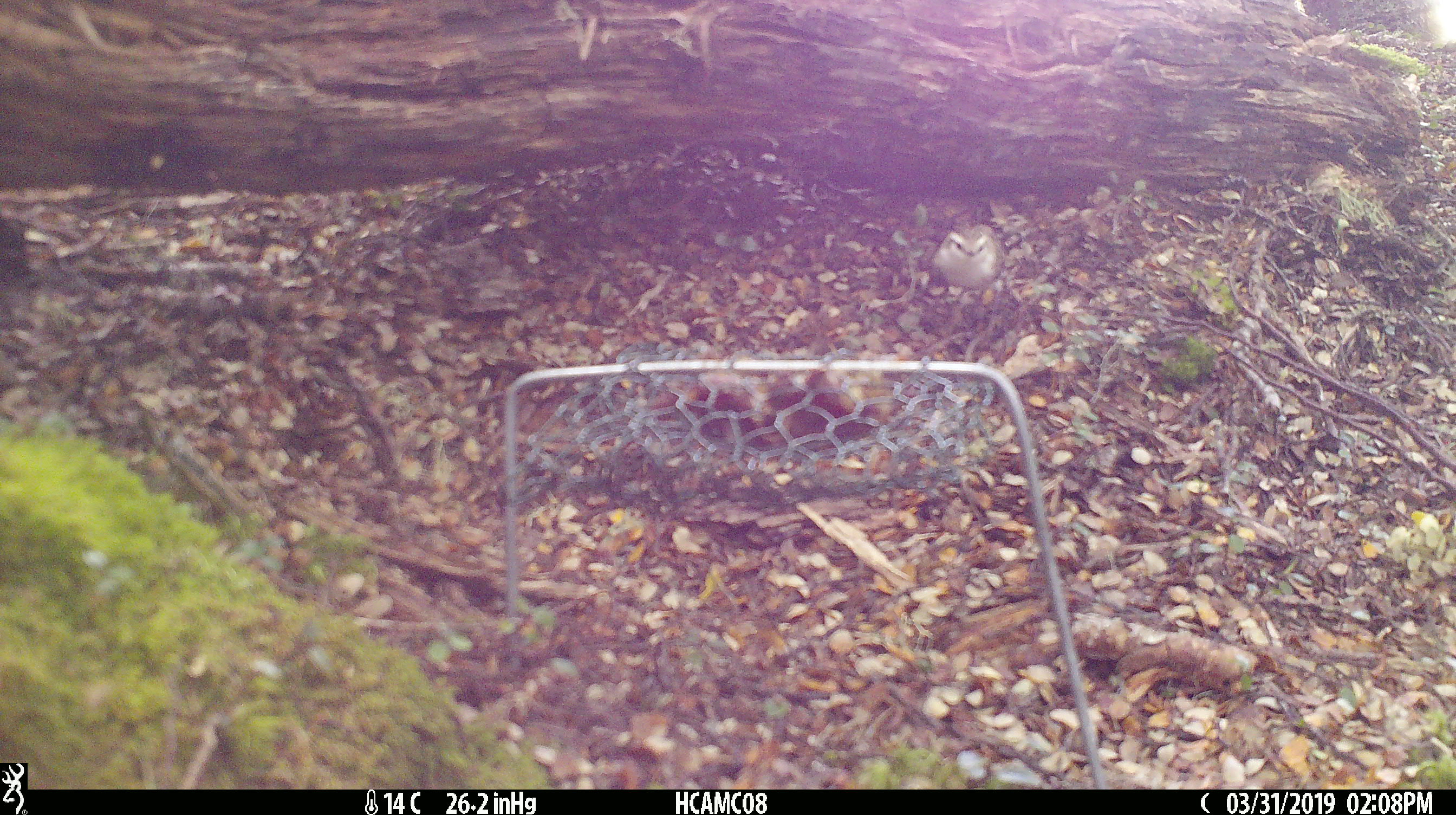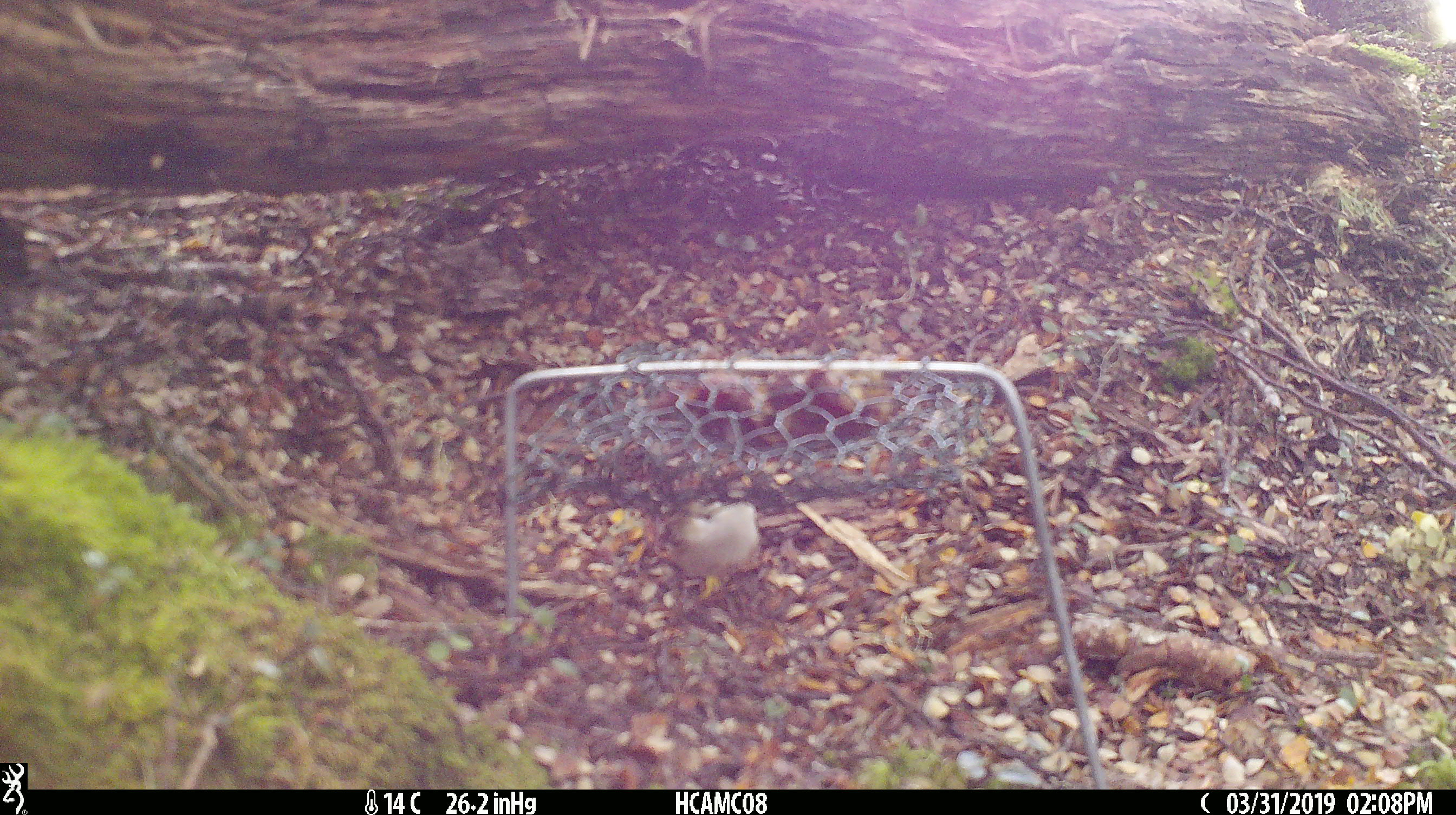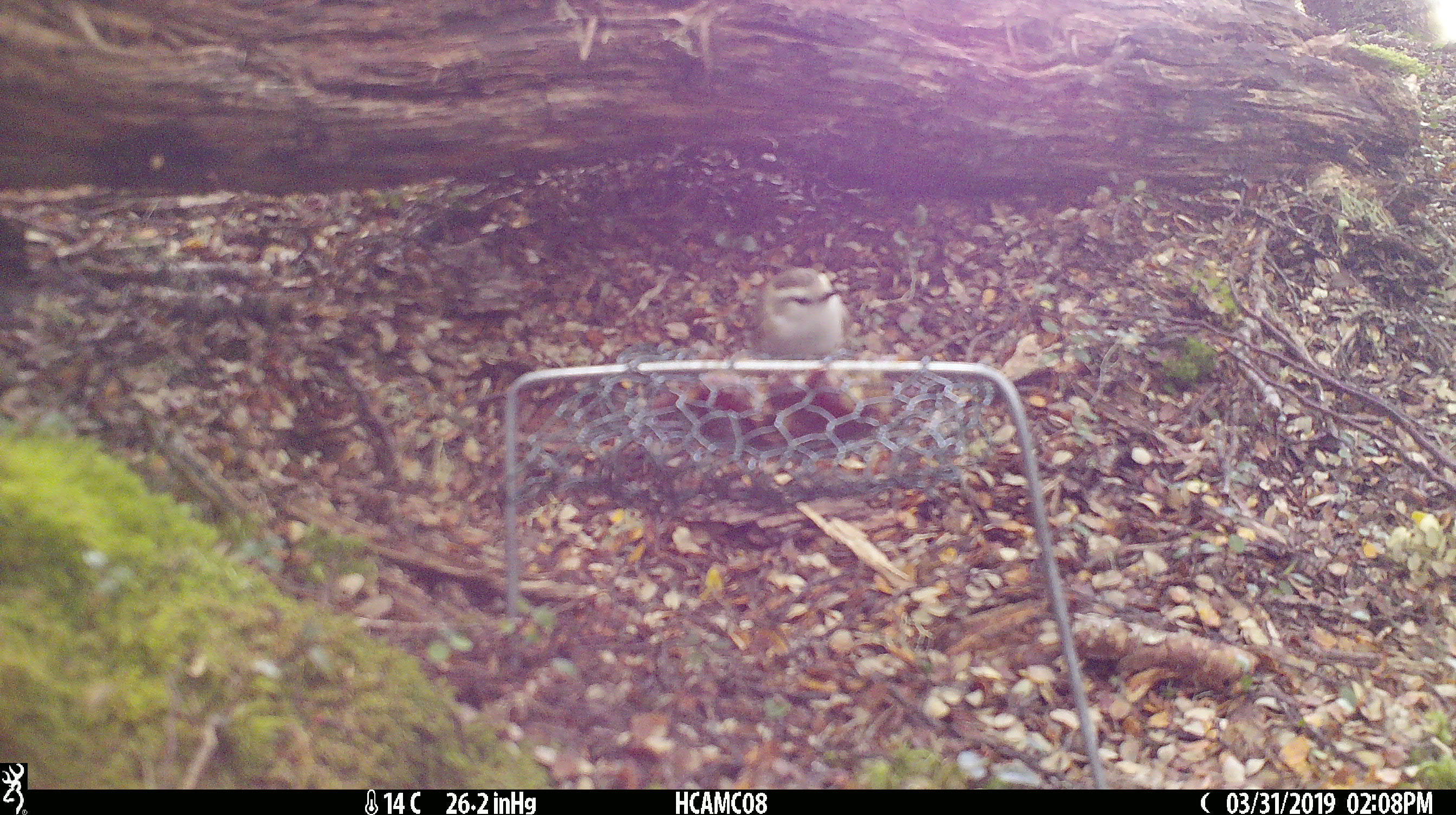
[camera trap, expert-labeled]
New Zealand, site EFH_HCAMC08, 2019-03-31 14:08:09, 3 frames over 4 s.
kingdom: Animalia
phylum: Chordata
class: Aves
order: Passeriformes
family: Acanthisittidae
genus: Acanthisitta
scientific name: Acanthisitta chloris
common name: rifleman